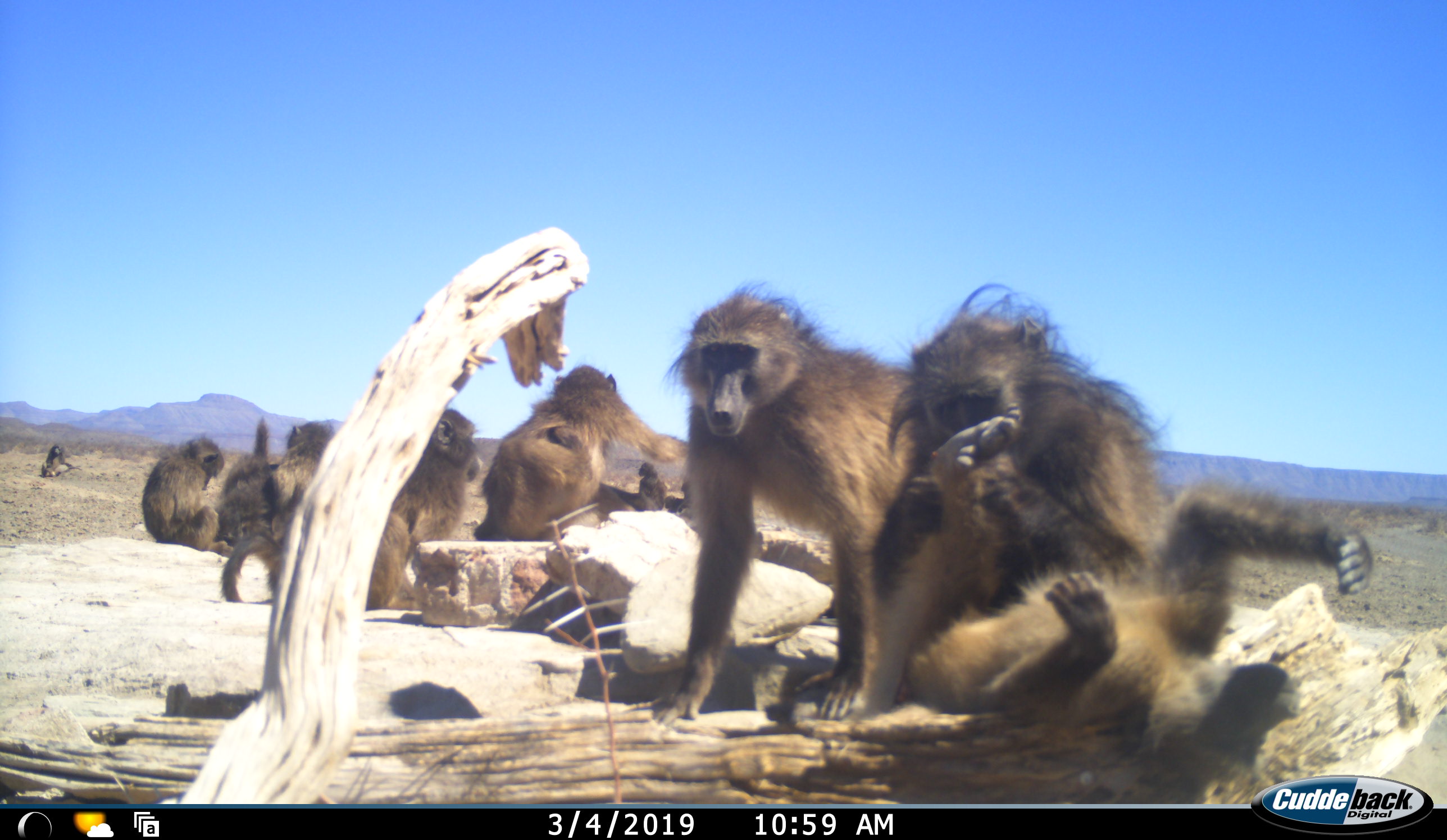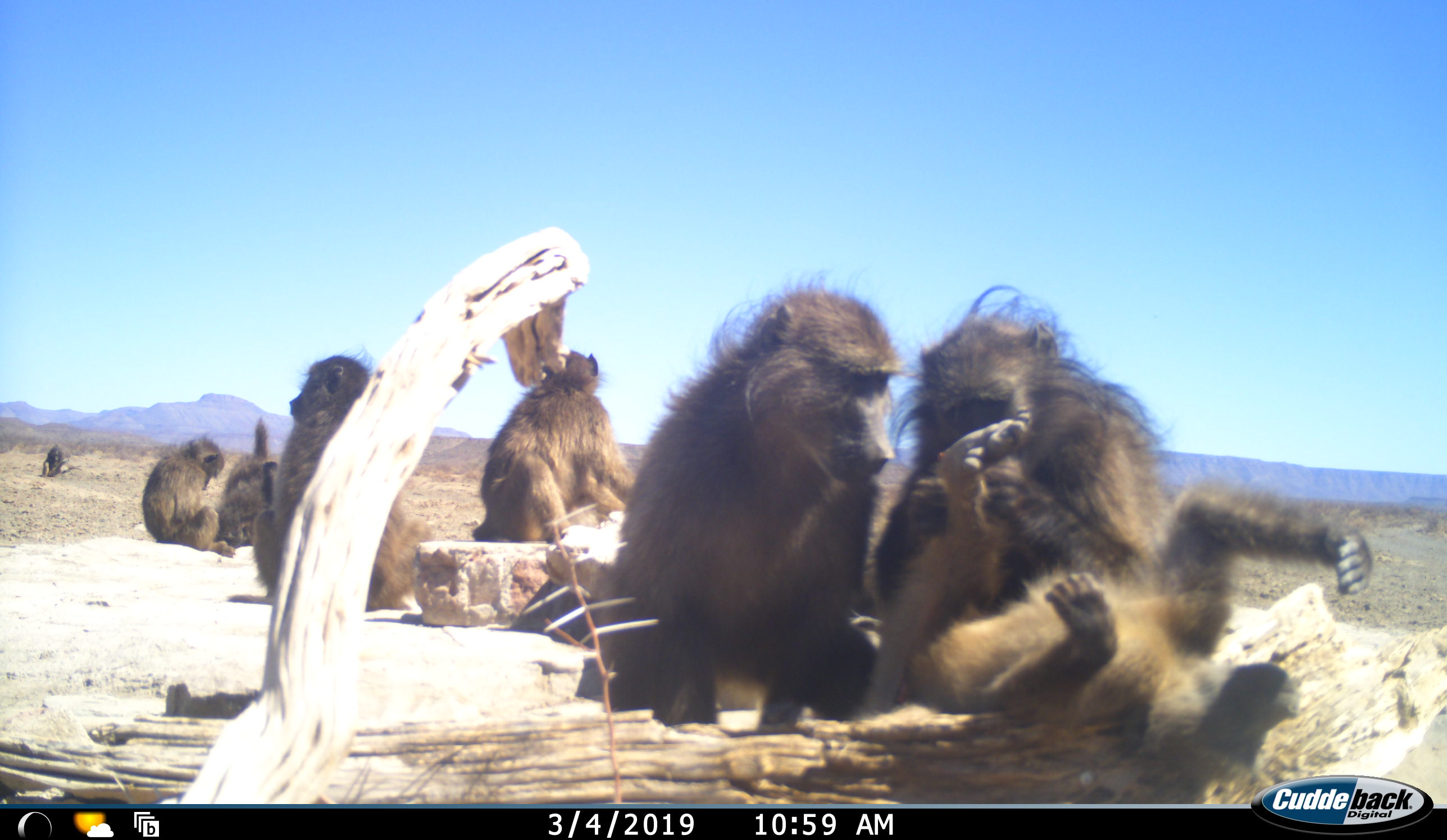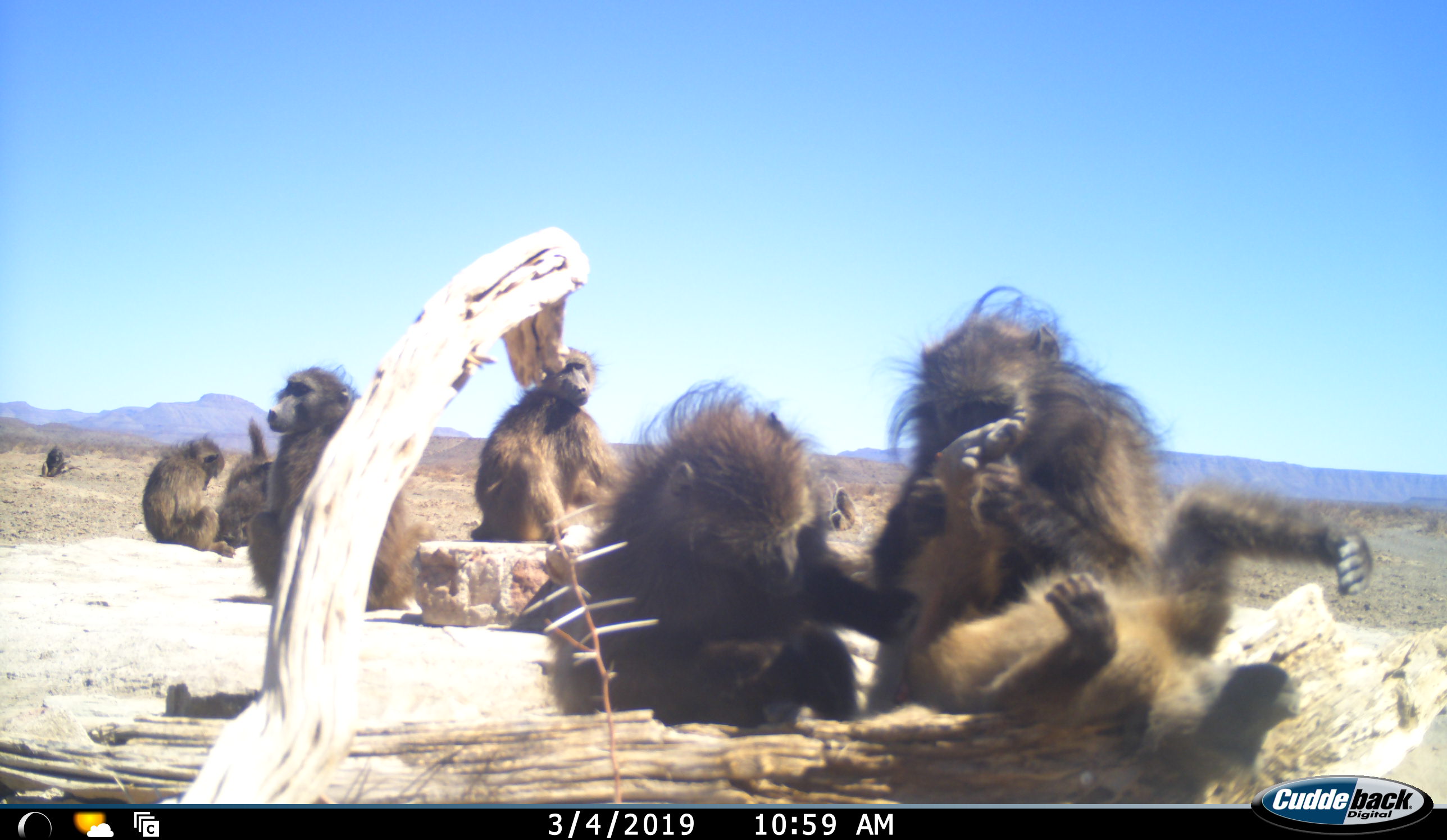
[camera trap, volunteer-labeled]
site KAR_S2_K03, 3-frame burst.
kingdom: Animalia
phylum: Chordata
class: Mammalia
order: Primates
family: Cercopithecidae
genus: Papio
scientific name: Papio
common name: baboon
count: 10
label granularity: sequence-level